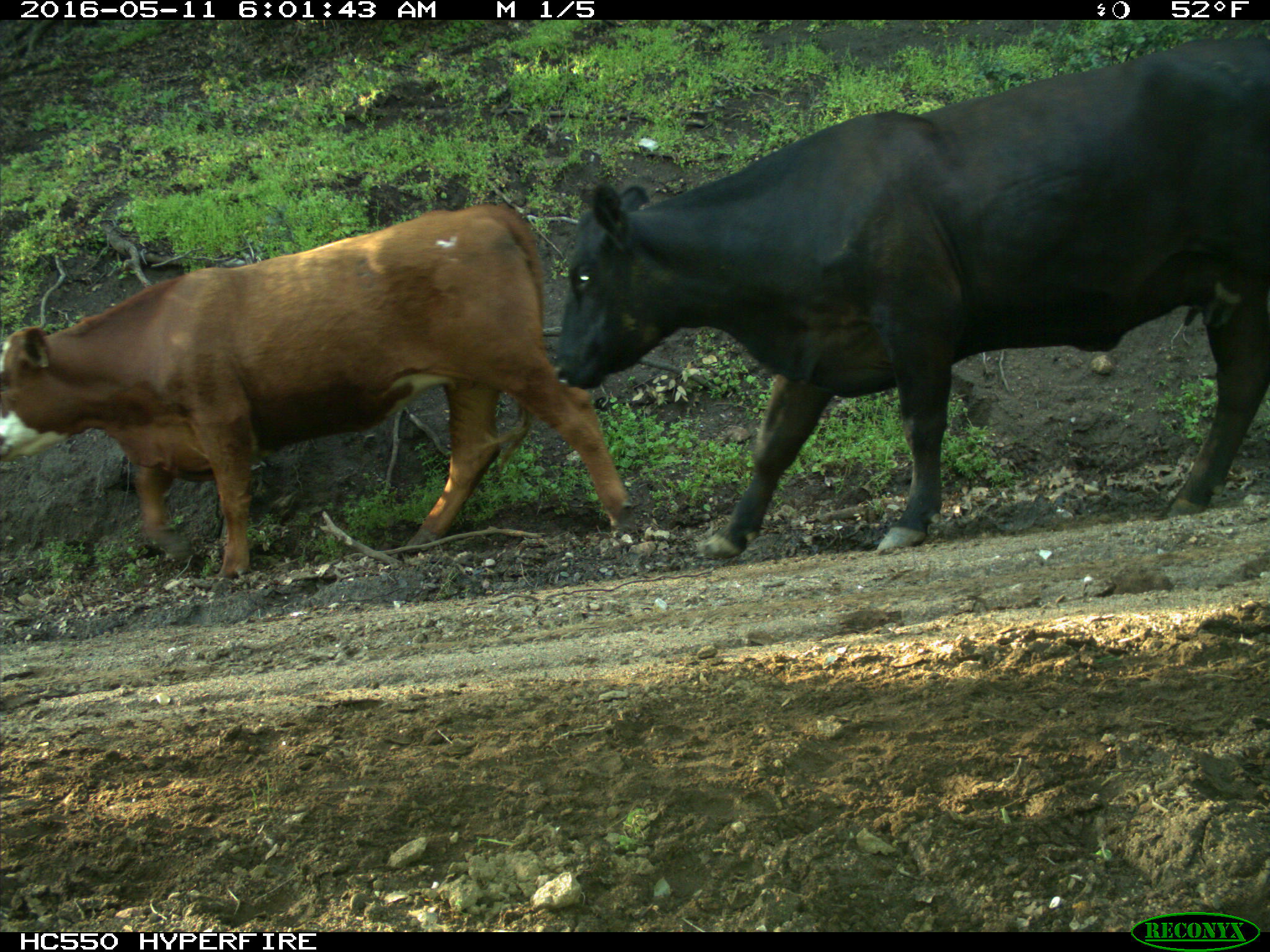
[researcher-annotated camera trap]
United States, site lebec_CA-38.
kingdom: Animalia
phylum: Chordata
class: Mammalia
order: Artiodactyla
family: Bovidae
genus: Bos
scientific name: Bos taurus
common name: domestic cow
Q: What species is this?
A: Bos taurus (domestic cow).